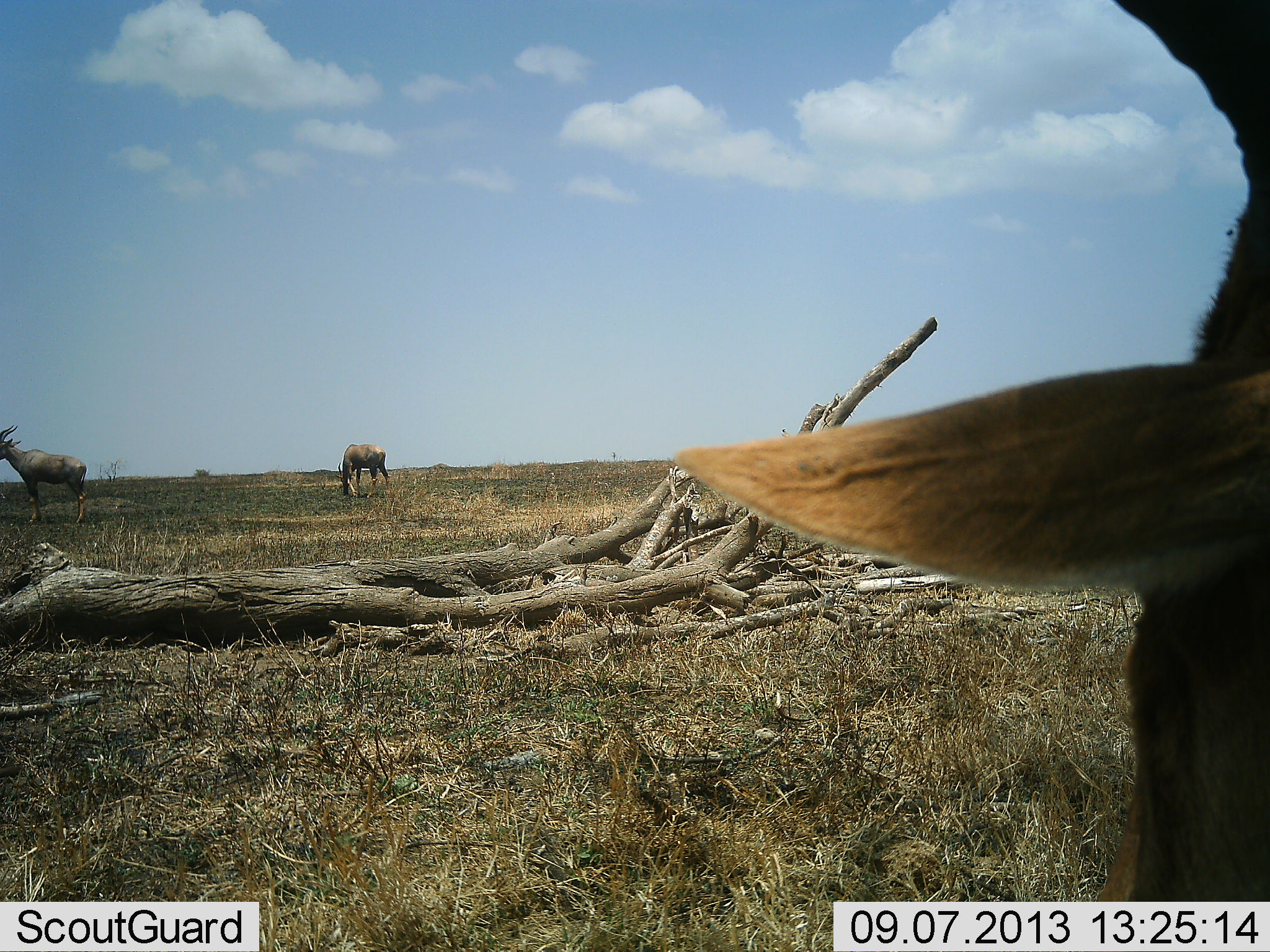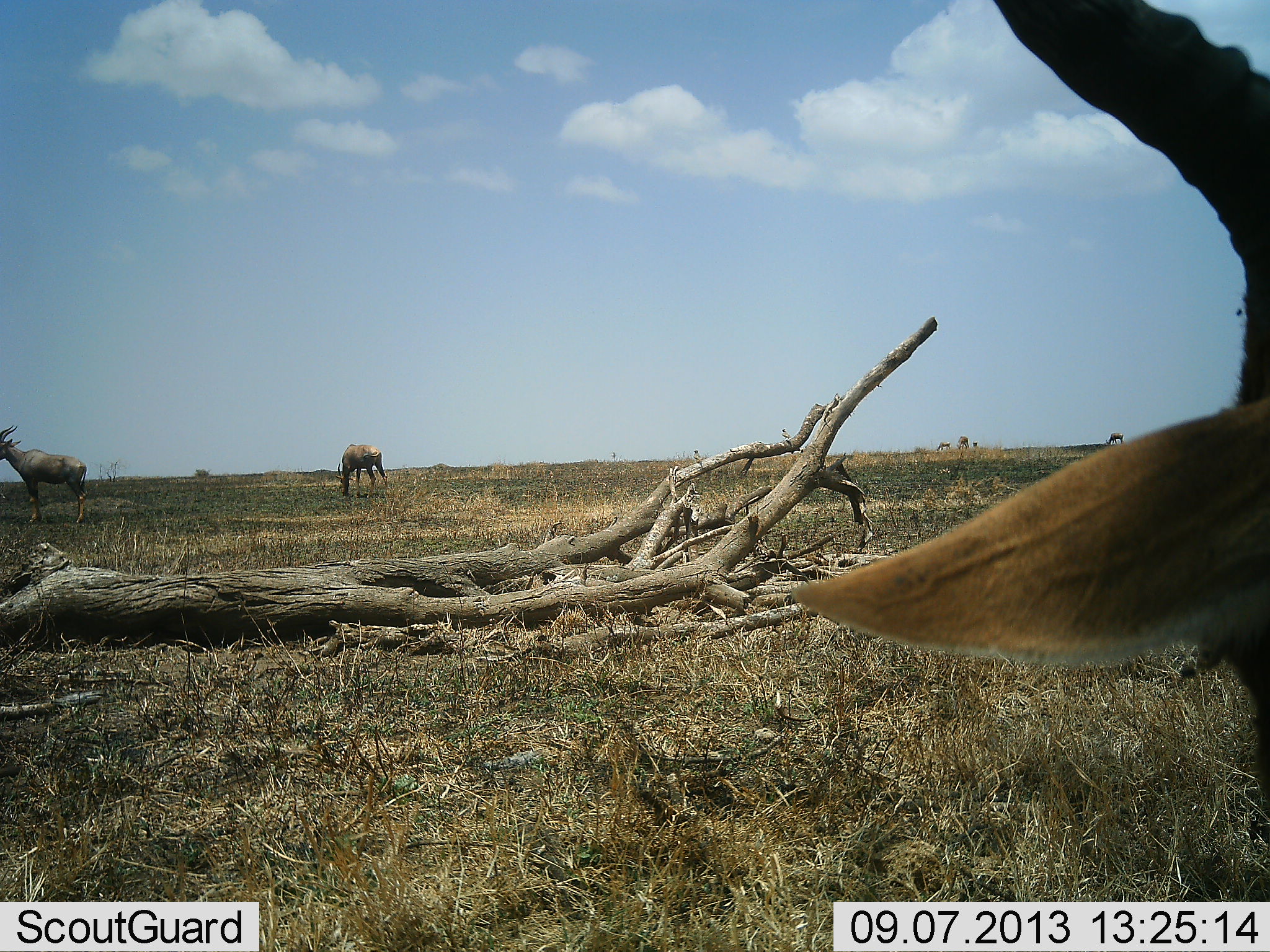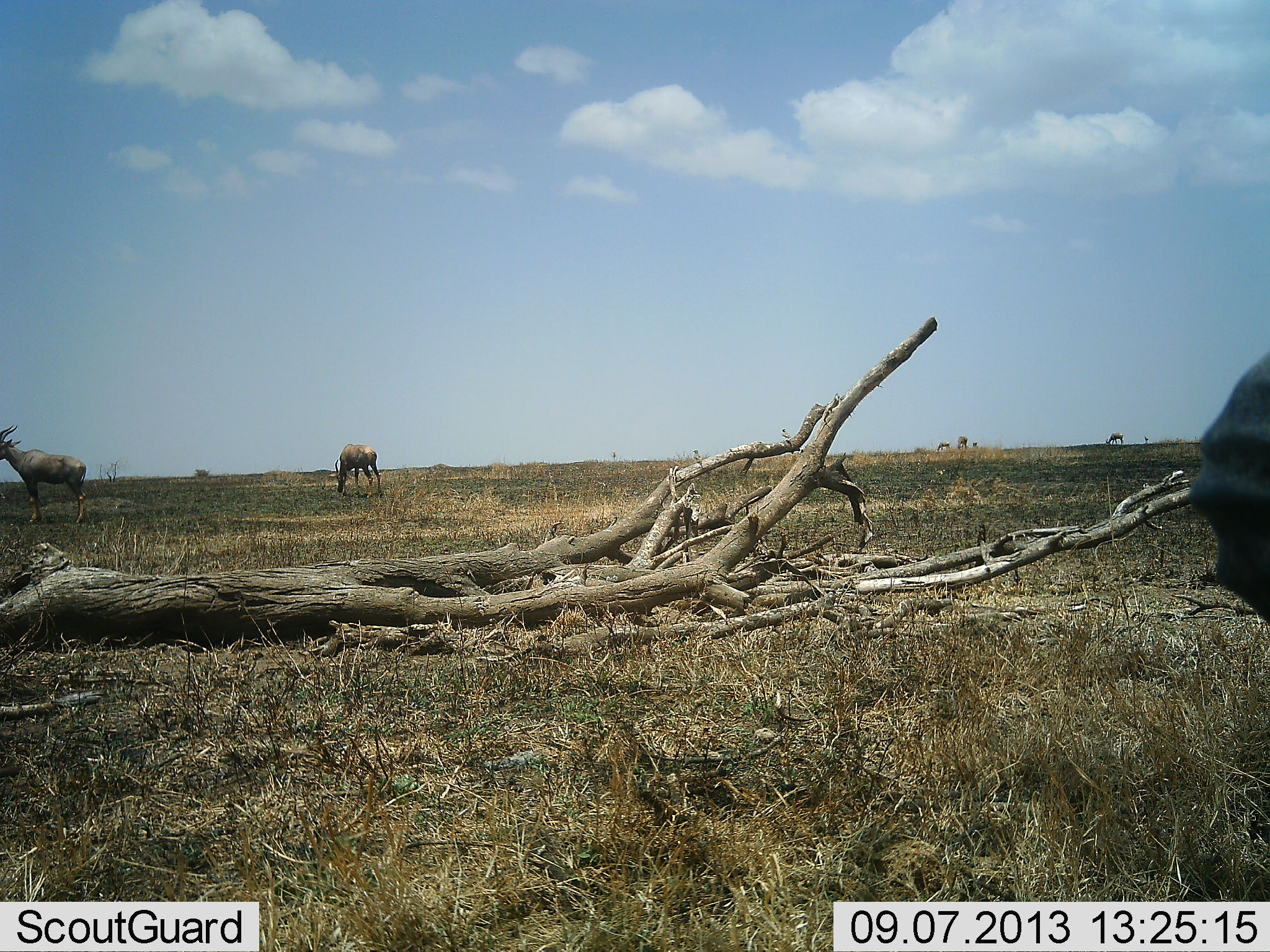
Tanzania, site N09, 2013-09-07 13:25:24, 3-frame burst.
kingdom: Animalia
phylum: Chordata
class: Mammalia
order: Artiodactyla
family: Bovidae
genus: Alcelaphus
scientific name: Alcelaphus buselaphus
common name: hartebeest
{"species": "hartebeest (Alcelaphus buselaphus)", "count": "3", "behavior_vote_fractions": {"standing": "86%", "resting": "7%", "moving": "7%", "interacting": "7%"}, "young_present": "0%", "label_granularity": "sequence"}